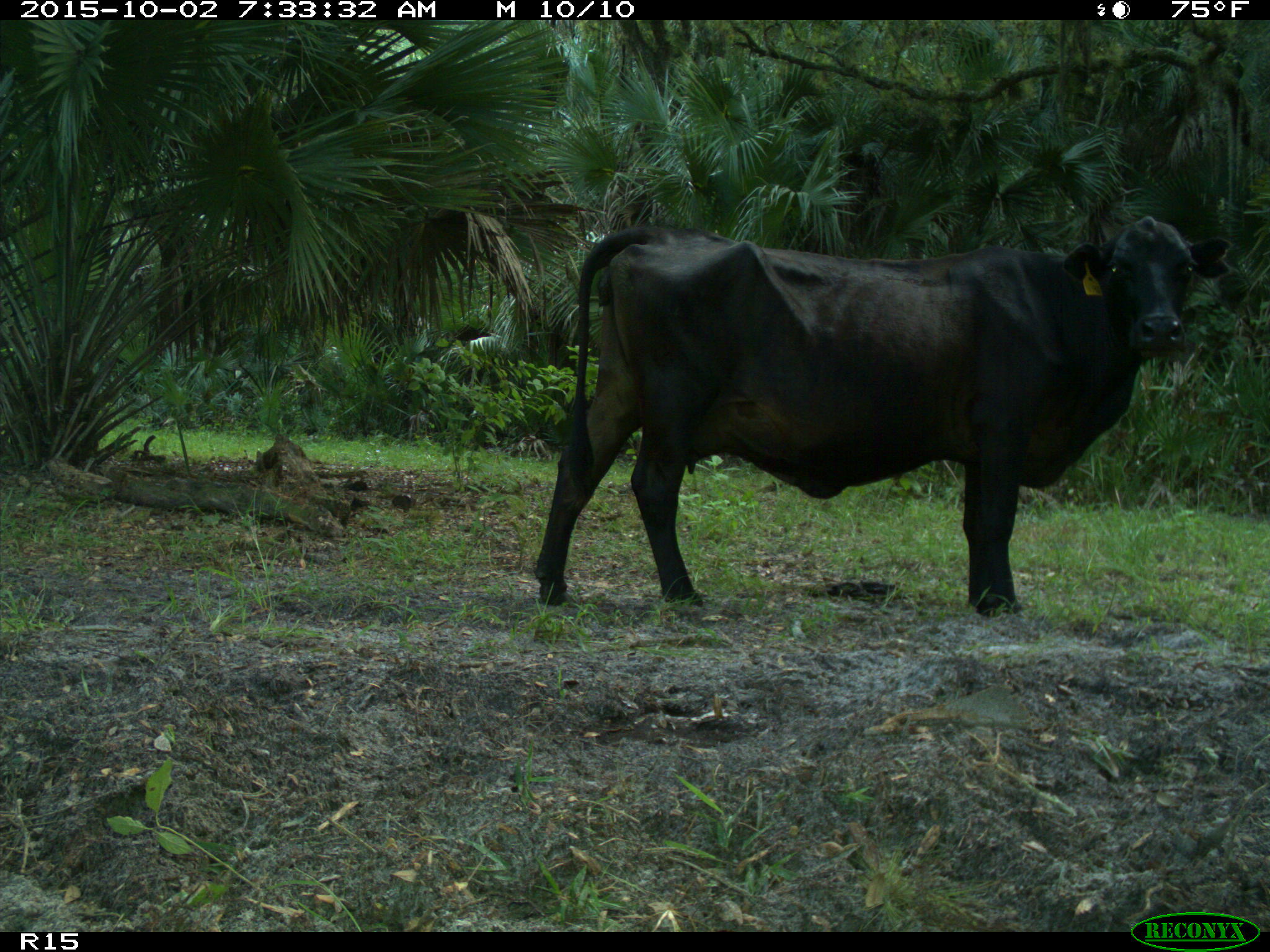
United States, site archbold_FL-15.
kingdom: Animalia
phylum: Chordata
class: Mammalia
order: Artiodactyla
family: Bovidae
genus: Bos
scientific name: Bos taurus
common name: domestic cow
Bos taurus (domestic cow).